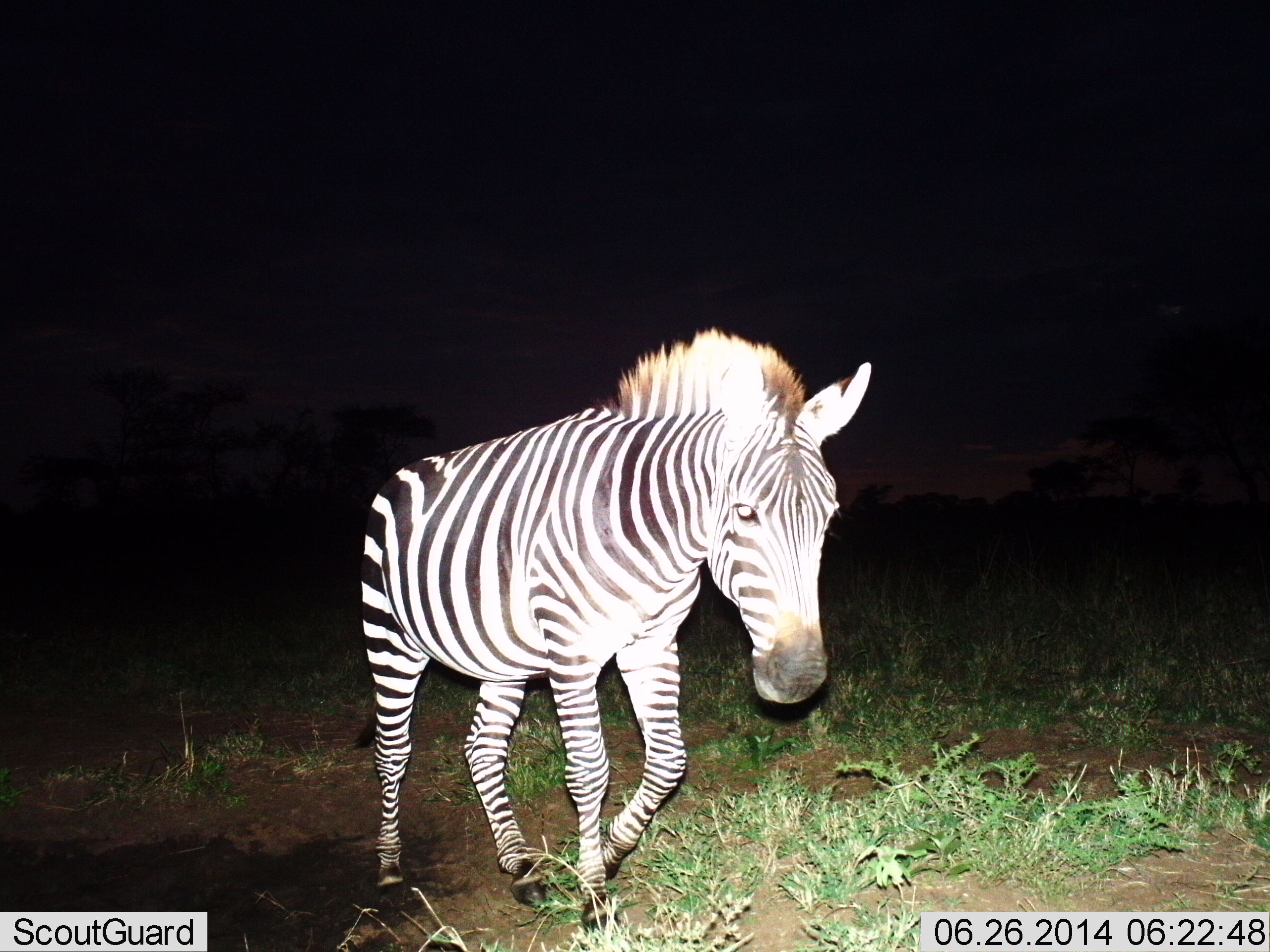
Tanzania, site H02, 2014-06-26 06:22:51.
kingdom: Animalia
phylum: Chordata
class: Mammalia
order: Perissodactyla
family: Equidae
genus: Equus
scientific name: Equus quagga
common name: plains zebra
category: zebra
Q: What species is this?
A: Zebra (plains zebra) (Equus quagga).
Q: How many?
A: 1.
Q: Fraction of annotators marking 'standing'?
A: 10%.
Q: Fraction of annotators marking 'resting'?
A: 0%.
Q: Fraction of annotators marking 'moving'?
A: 90%.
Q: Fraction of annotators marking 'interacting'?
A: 0%.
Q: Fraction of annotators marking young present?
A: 0%.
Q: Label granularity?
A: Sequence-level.